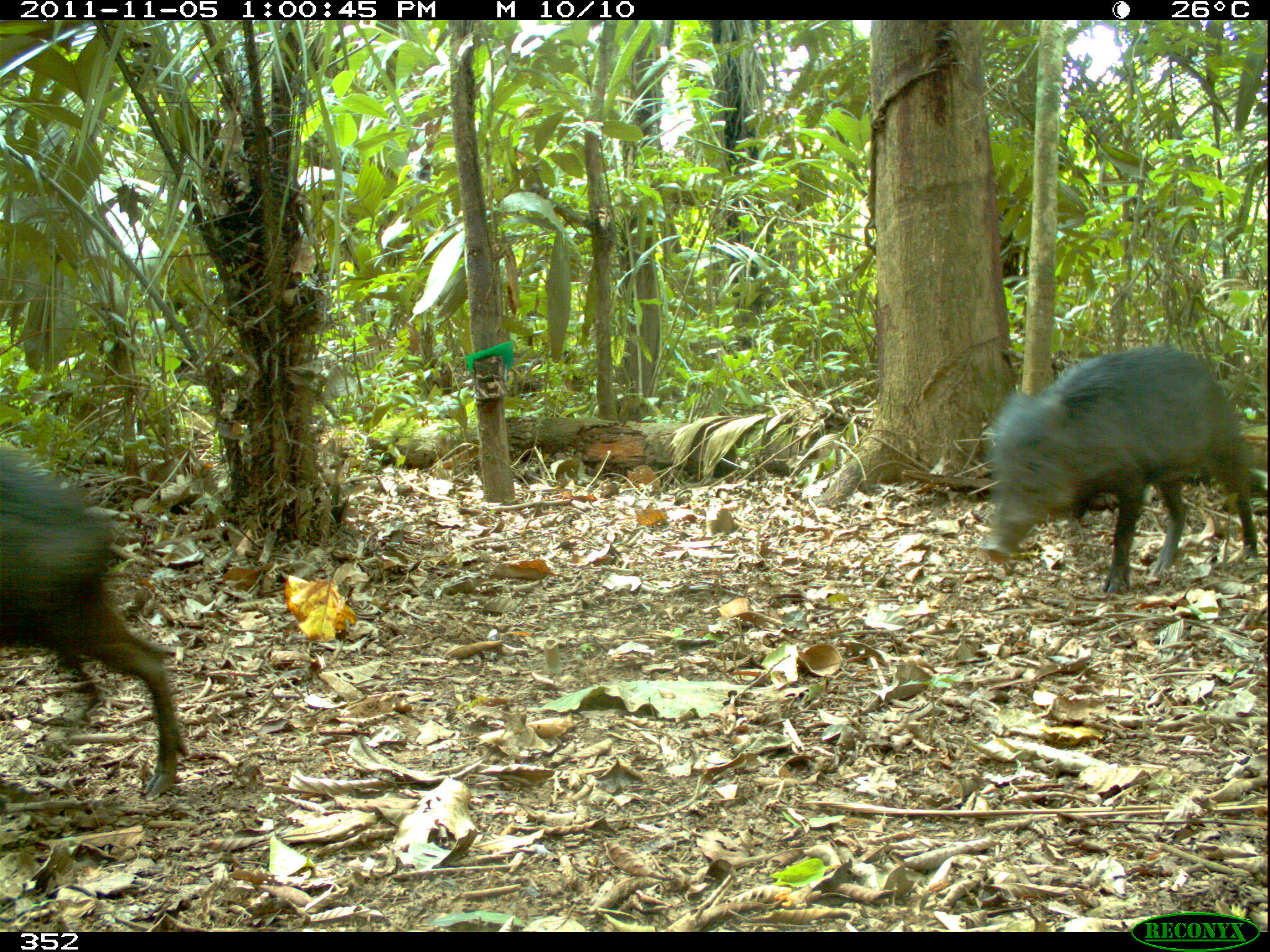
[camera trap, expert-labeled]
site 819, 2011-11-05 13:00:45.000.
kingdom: Animalia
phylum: Chordata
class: Mammalia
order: Artiodactyla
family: Tayassuidae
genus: Tayassu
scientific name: Tayassu pecari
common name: white-lipped peccary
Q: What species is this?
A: Tayassu pecari (white-lipped peccary).